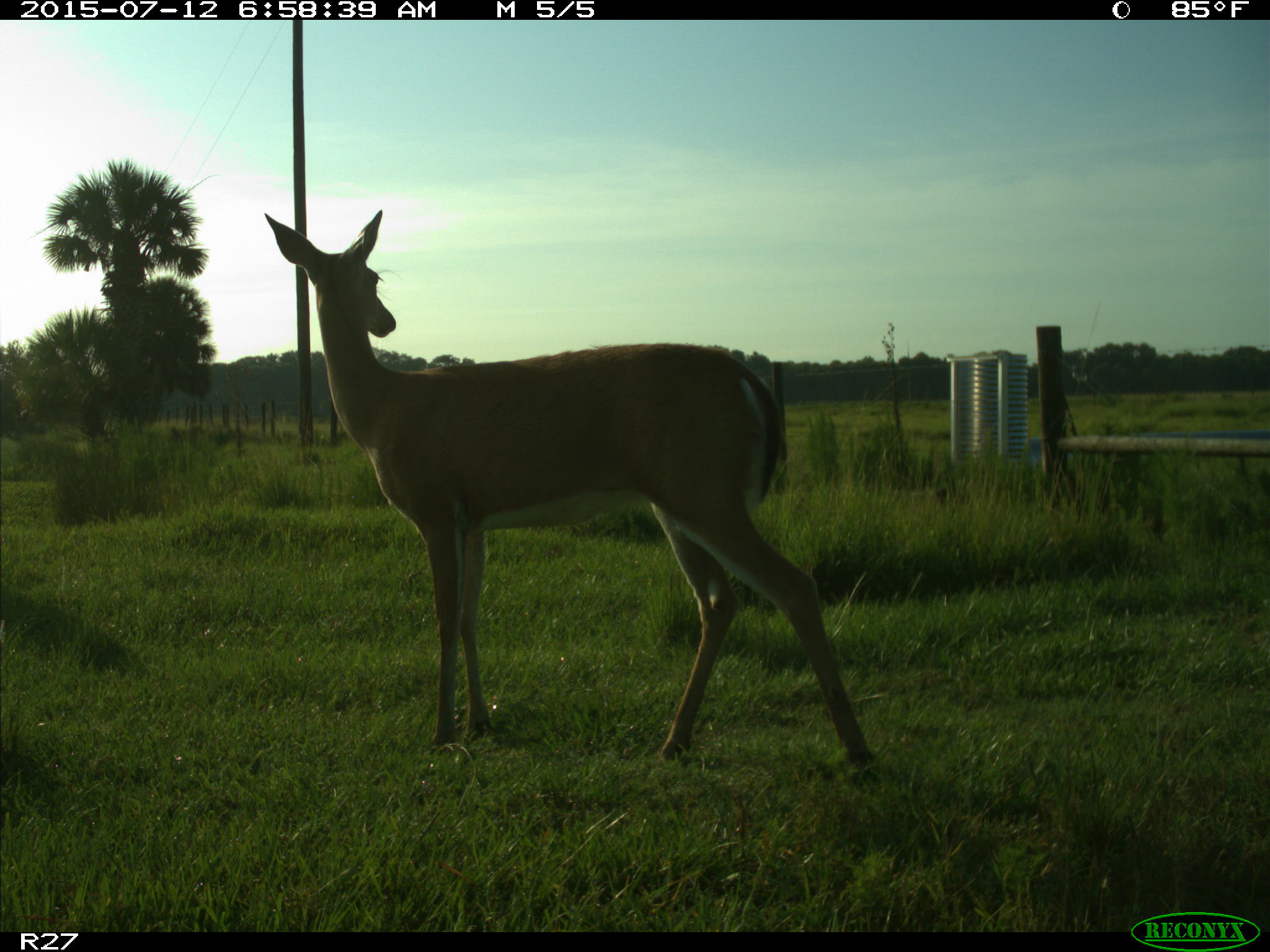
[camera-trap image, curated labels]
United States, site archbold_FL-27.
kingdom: Animalia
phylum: Chordata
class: Mammalia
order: Artiodactyla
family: Cervidae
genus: Odocoileus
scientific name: Odocoileus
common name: deer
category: unidentified deer